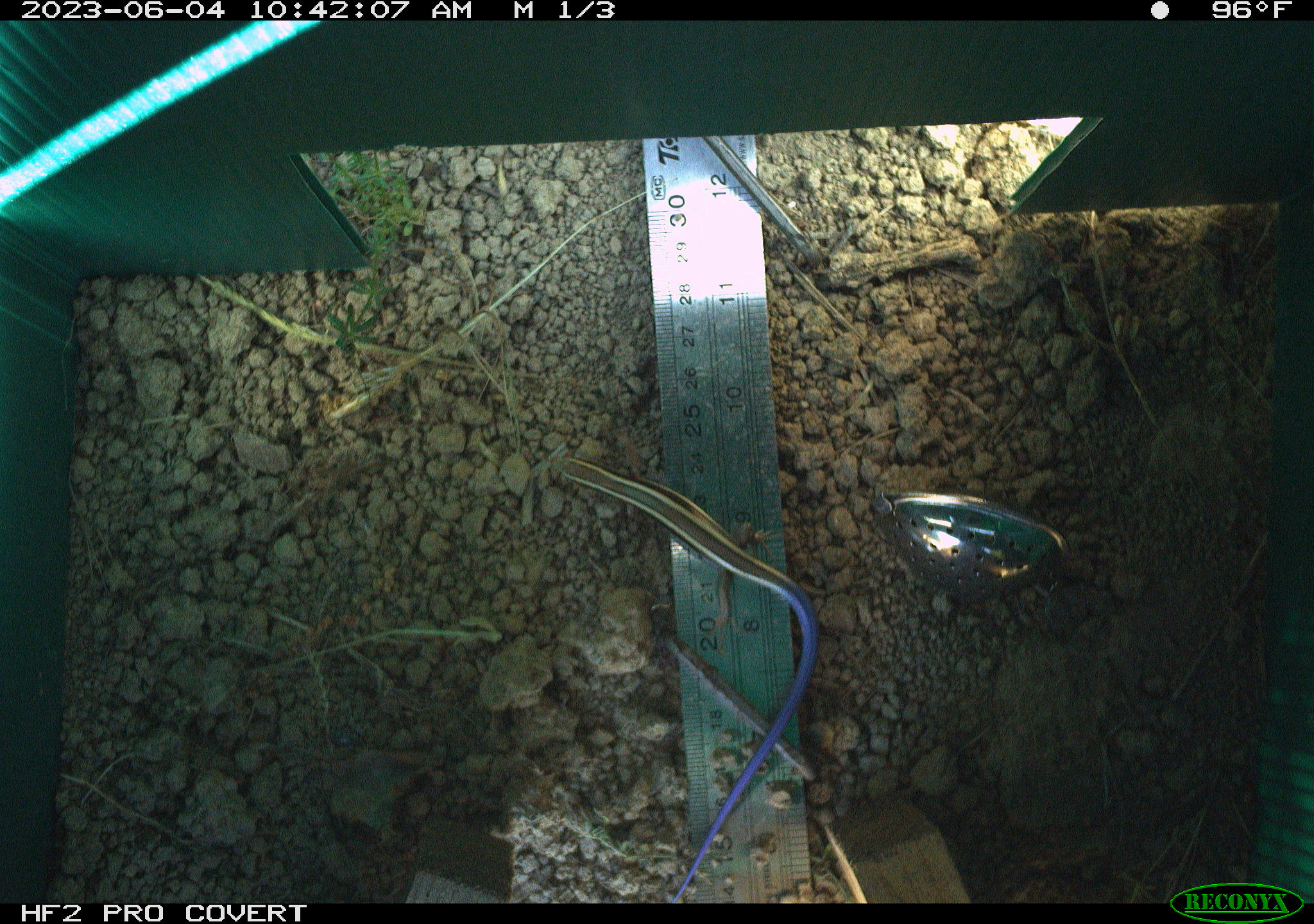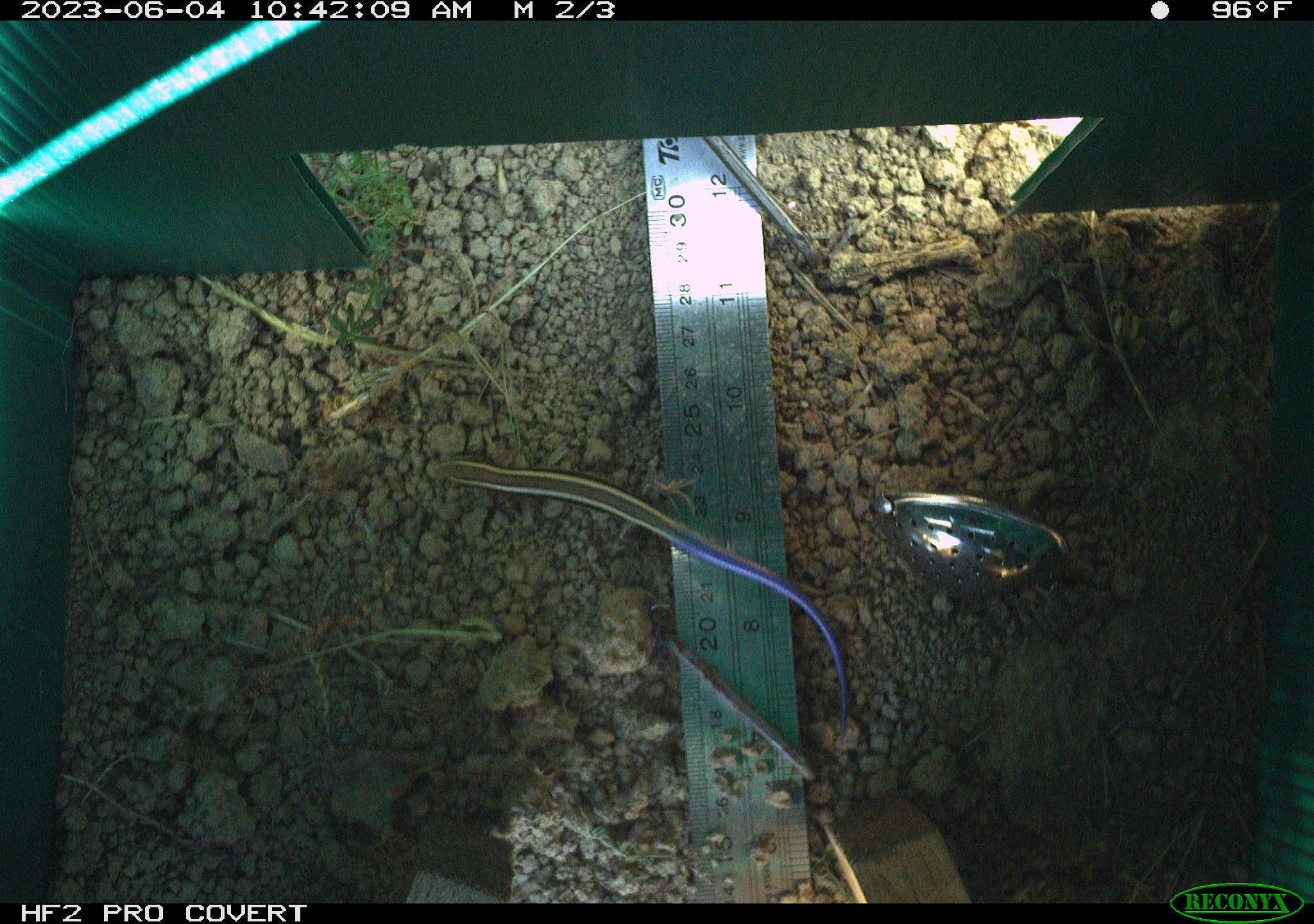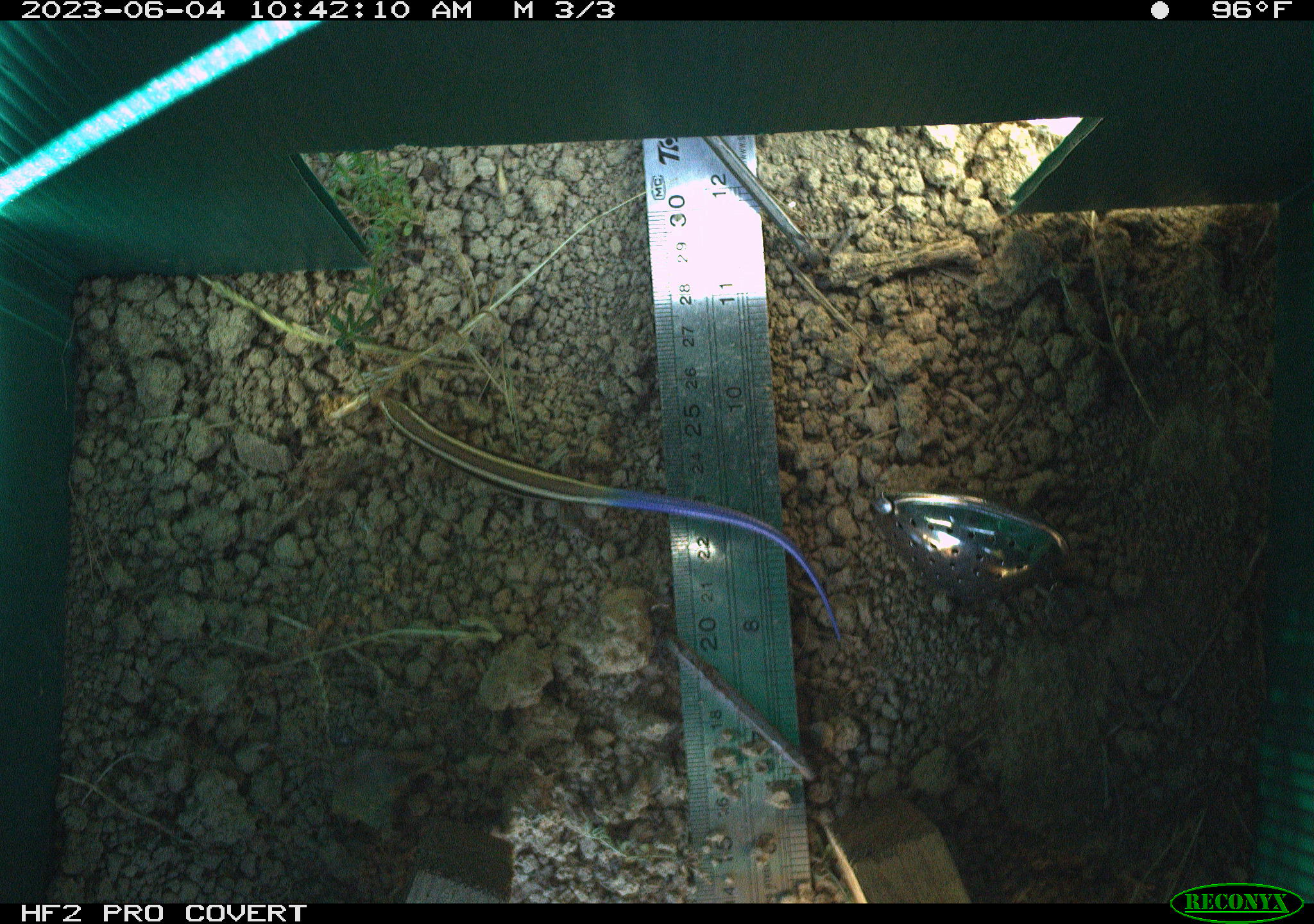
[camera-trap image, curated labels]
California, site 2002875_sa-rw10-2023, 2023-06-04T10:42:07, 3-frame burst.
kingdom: Animalia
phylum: Chordata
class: Reptilia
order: Squamata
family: Scincidae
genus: Plestiodon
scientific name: Plestiodon skiltonianus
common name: western skink